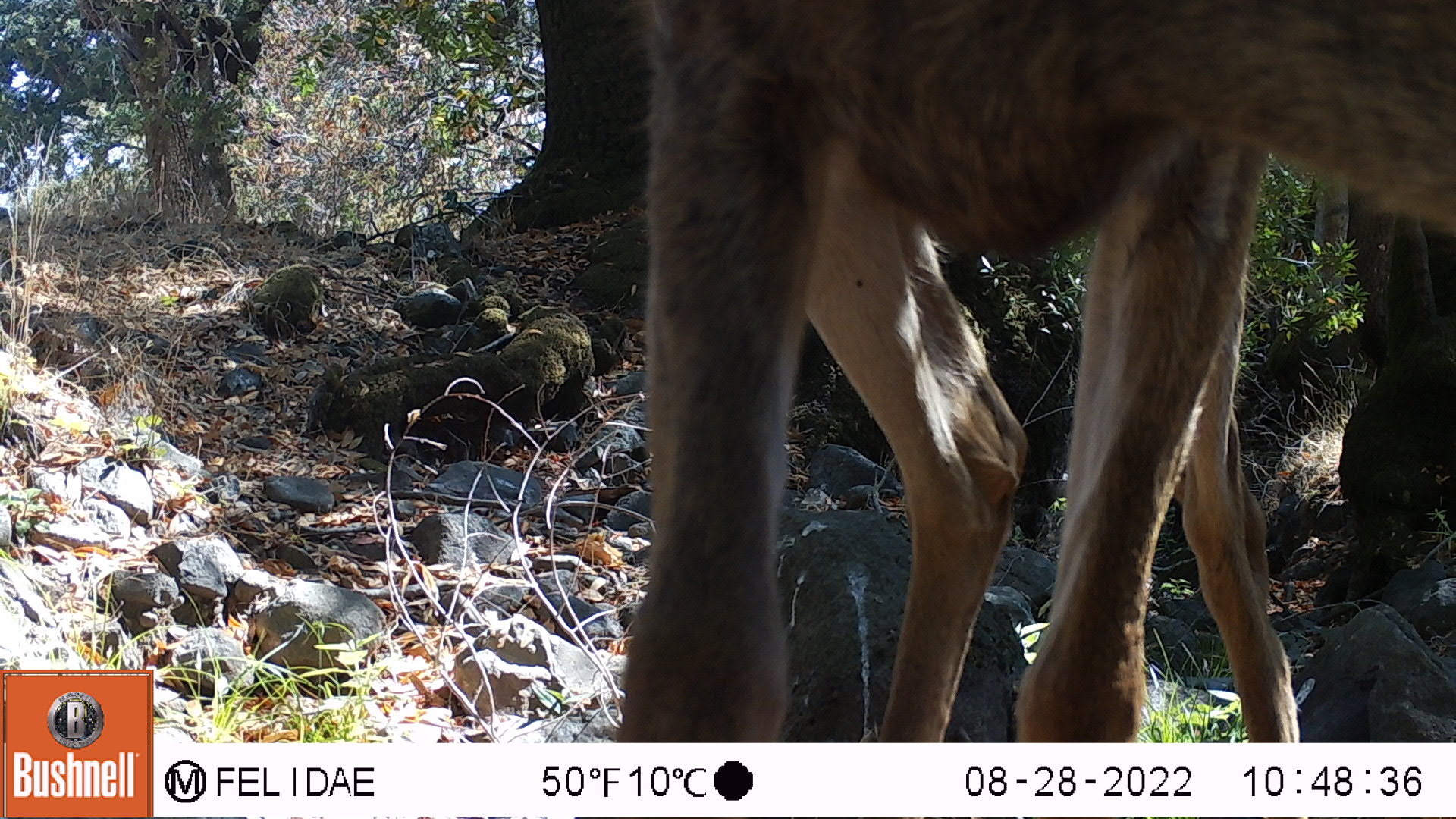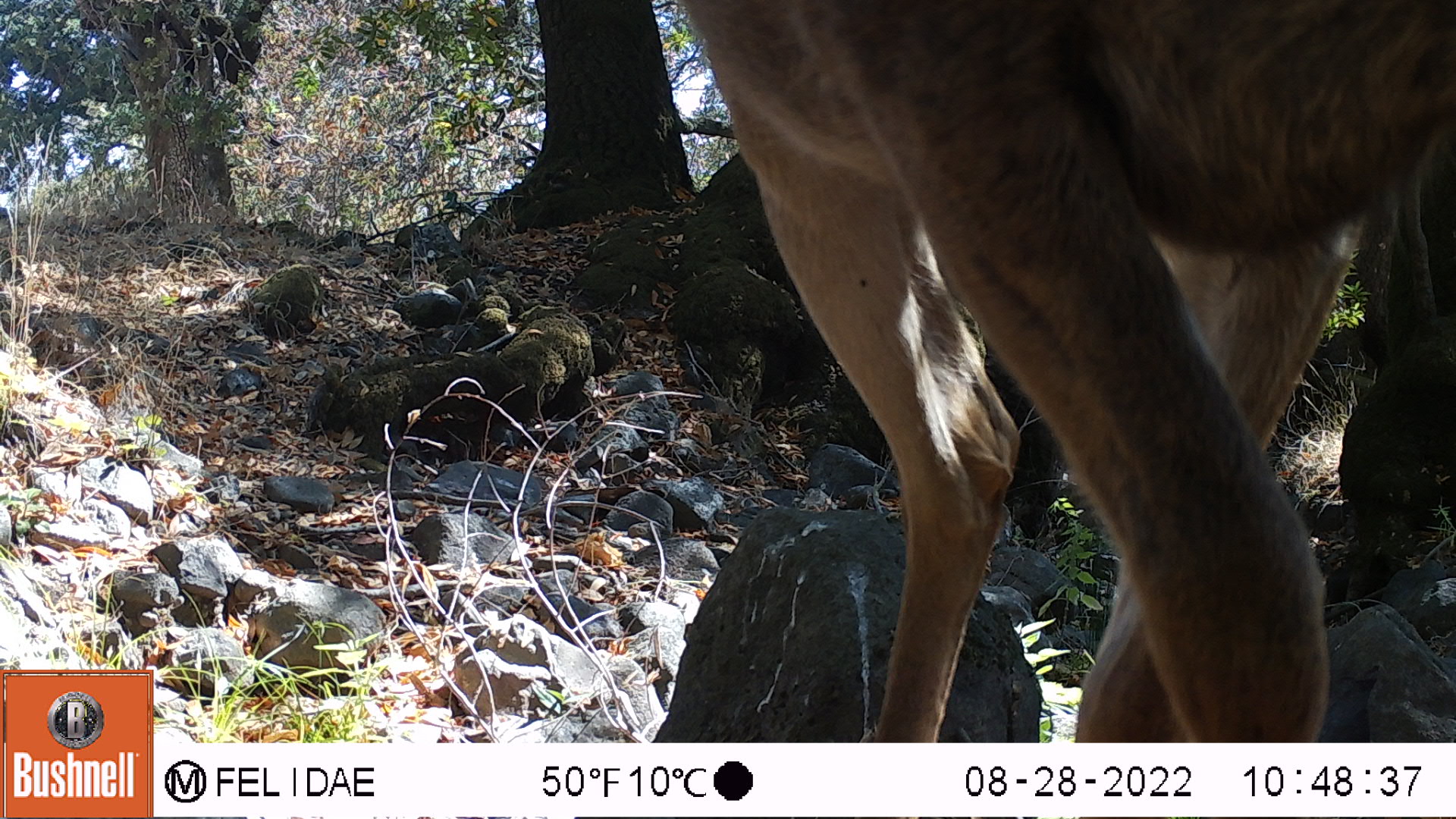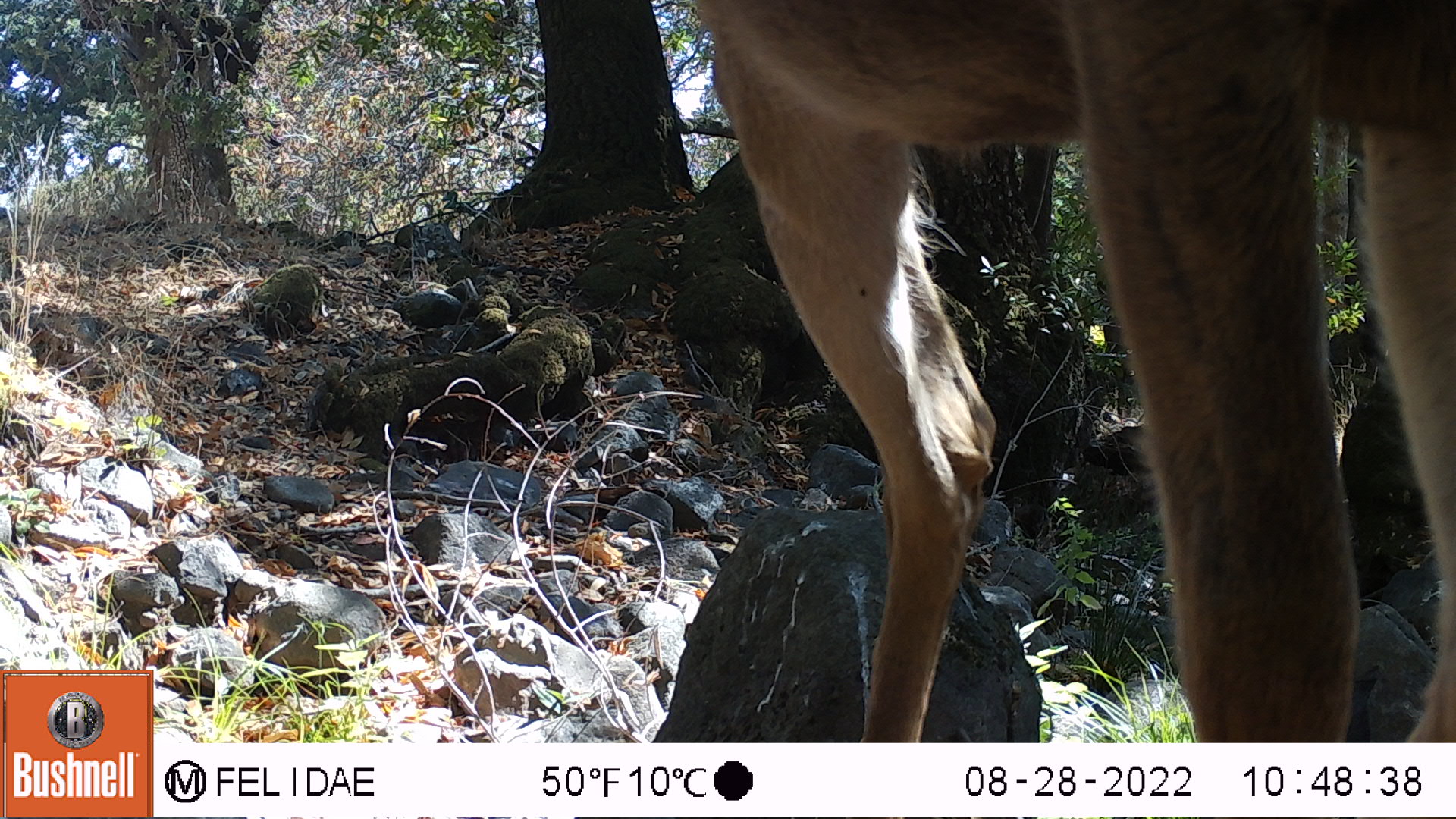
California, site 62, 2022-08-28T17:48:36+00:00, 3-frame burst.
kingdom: Animalia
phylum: Chordata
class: Mammalia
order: Artiodactyla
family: Cervidae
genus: Odocoileus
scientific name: Odocoileus hemionus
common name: mule deer